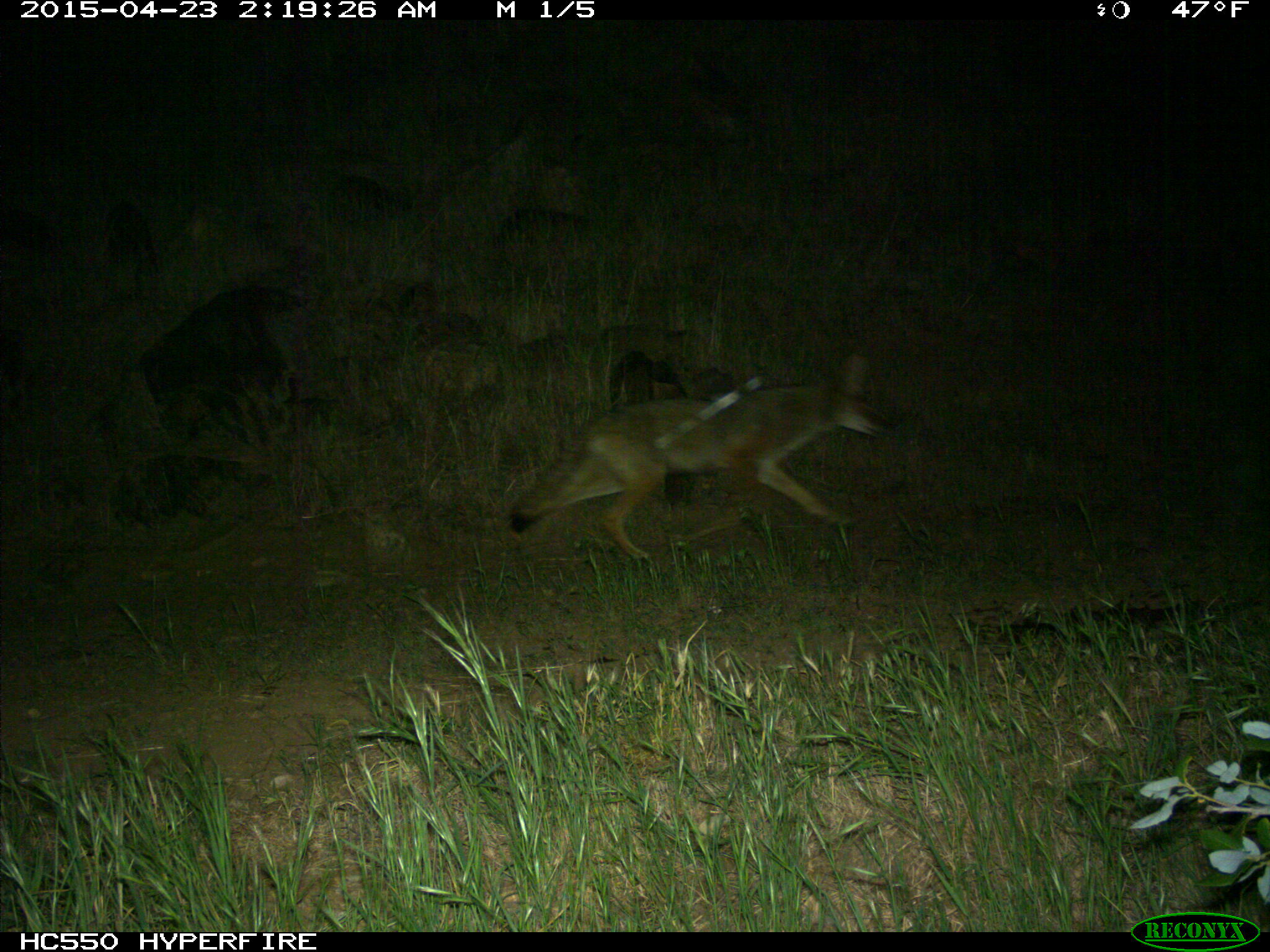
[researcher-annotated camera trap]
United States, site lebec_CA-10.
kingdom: Animalia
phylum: Chordata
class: Mammalia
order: Carnivora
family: Canidae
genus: Canis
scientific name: Canis latrans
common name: coyote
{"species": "Canis latrans (coyote)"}